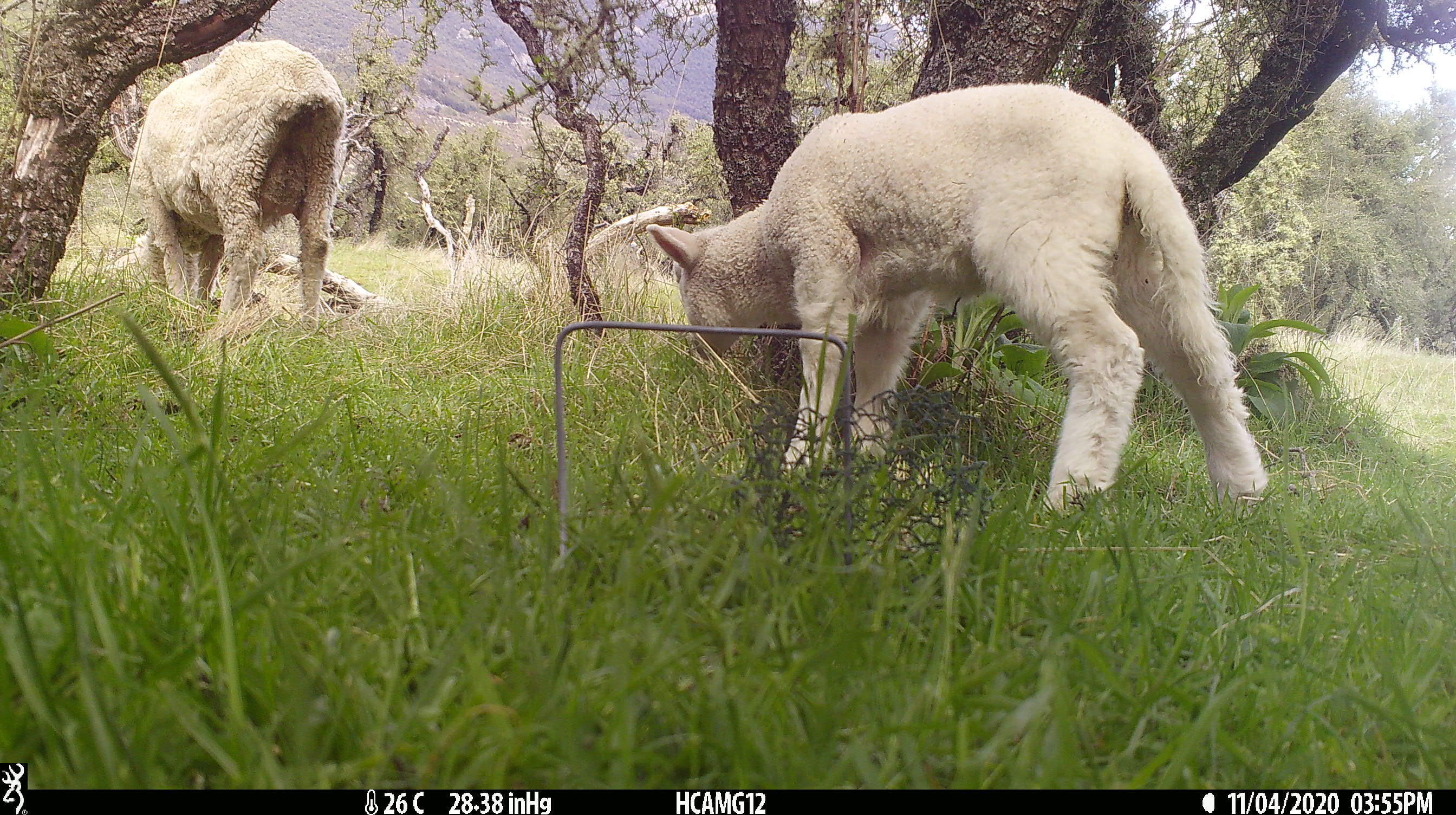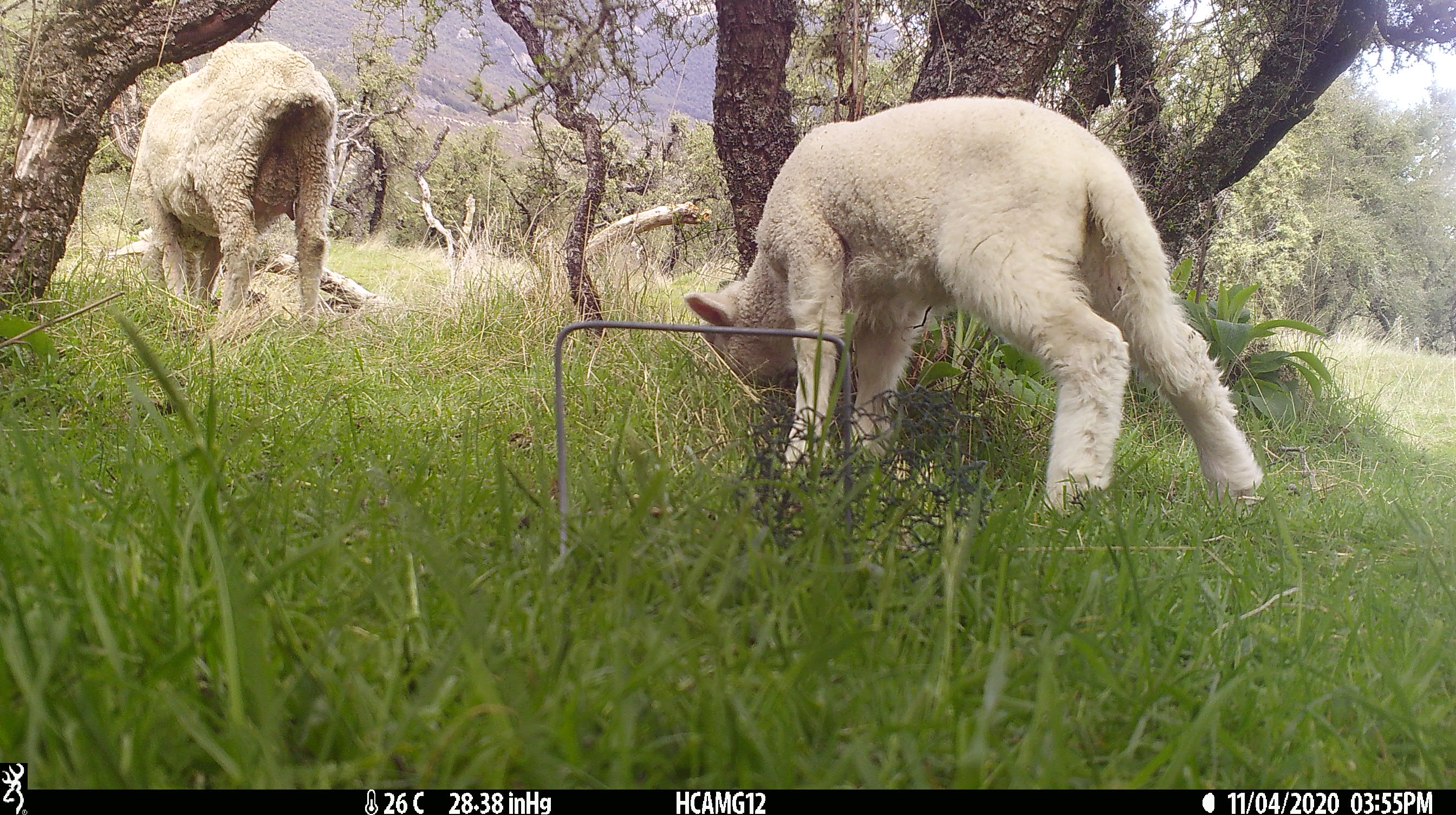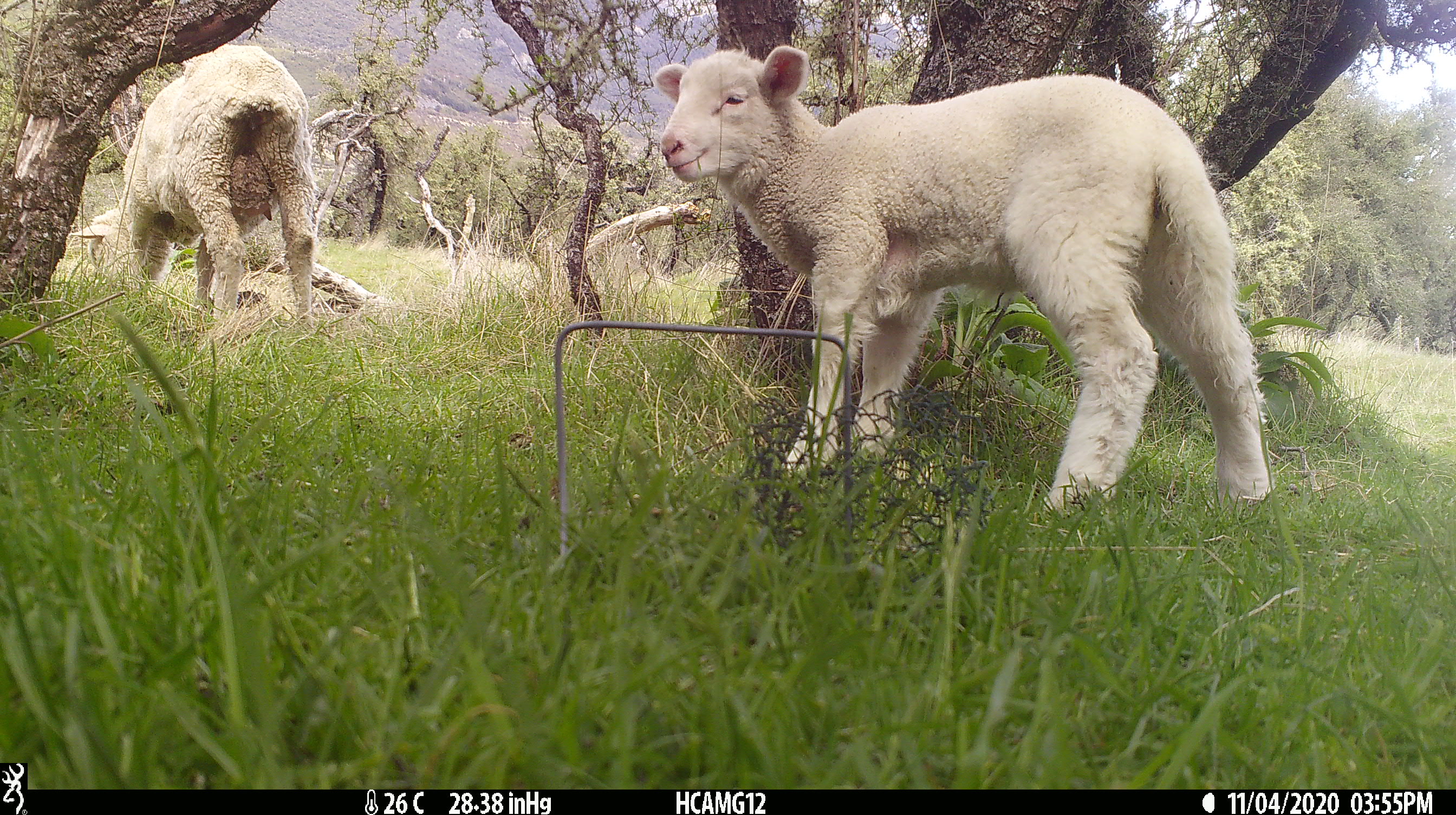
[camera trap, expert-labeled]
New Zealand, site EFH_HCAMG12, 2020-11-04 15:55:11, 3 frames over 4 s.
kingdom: Animalia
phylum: Chordata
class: Mammalia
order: Artiodactyla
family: Bovidae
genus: Ovis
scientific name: Ovis aries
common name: domestic sheep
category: sheep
Sheep (domestic sheep) (Ovis aries).